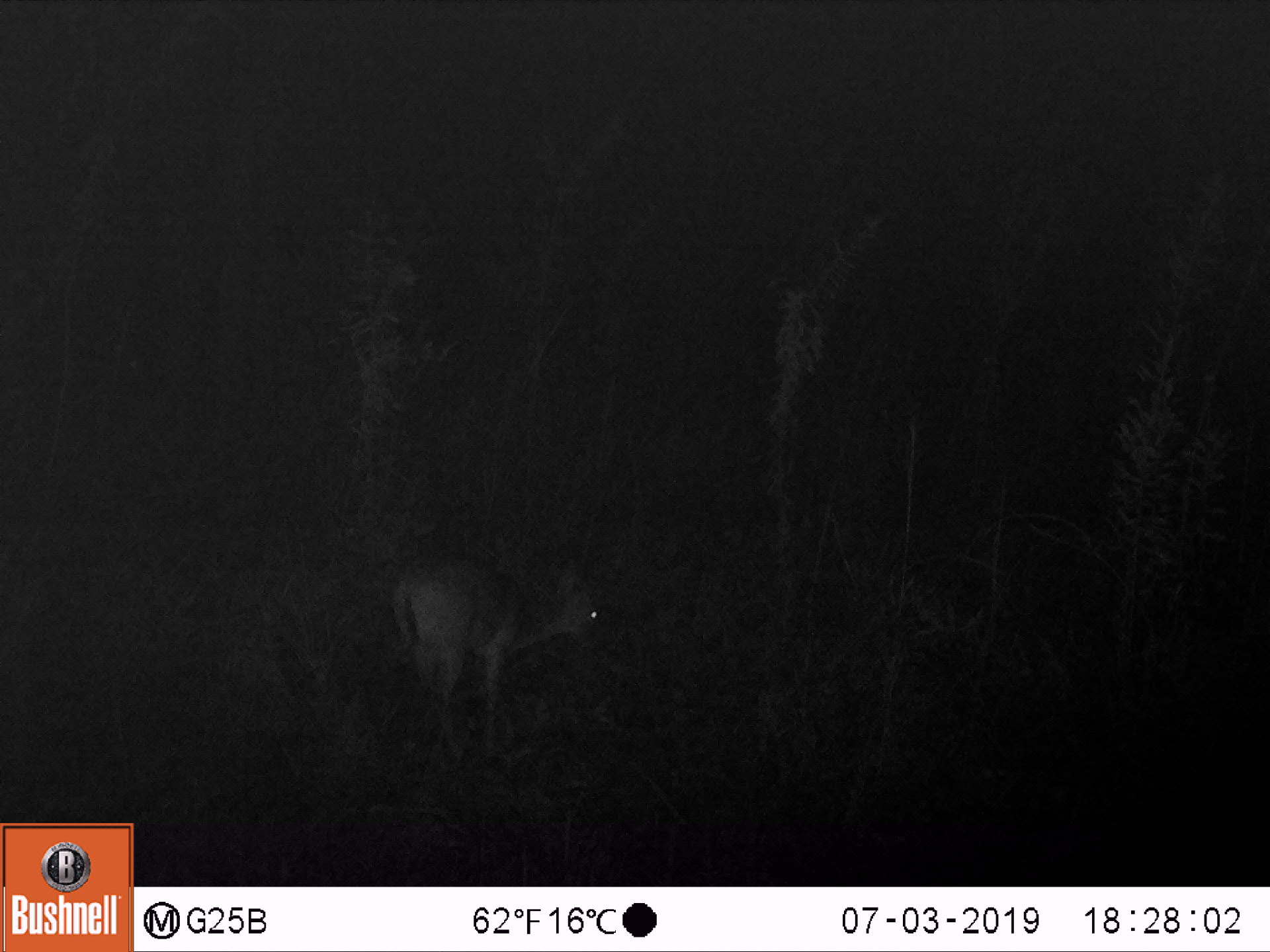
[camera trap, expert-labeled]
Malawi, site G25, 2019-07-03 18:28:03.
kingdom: Animalia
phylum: Chordata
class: Mammalia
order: Artiodactyla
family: Bovidae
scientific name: Antilopinae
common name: small antelope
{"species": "small antelope (Antilopinae)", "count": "1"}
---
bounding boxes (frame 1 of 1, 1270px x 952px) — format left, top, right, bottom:
small antelope: 380, 540, 621, 772